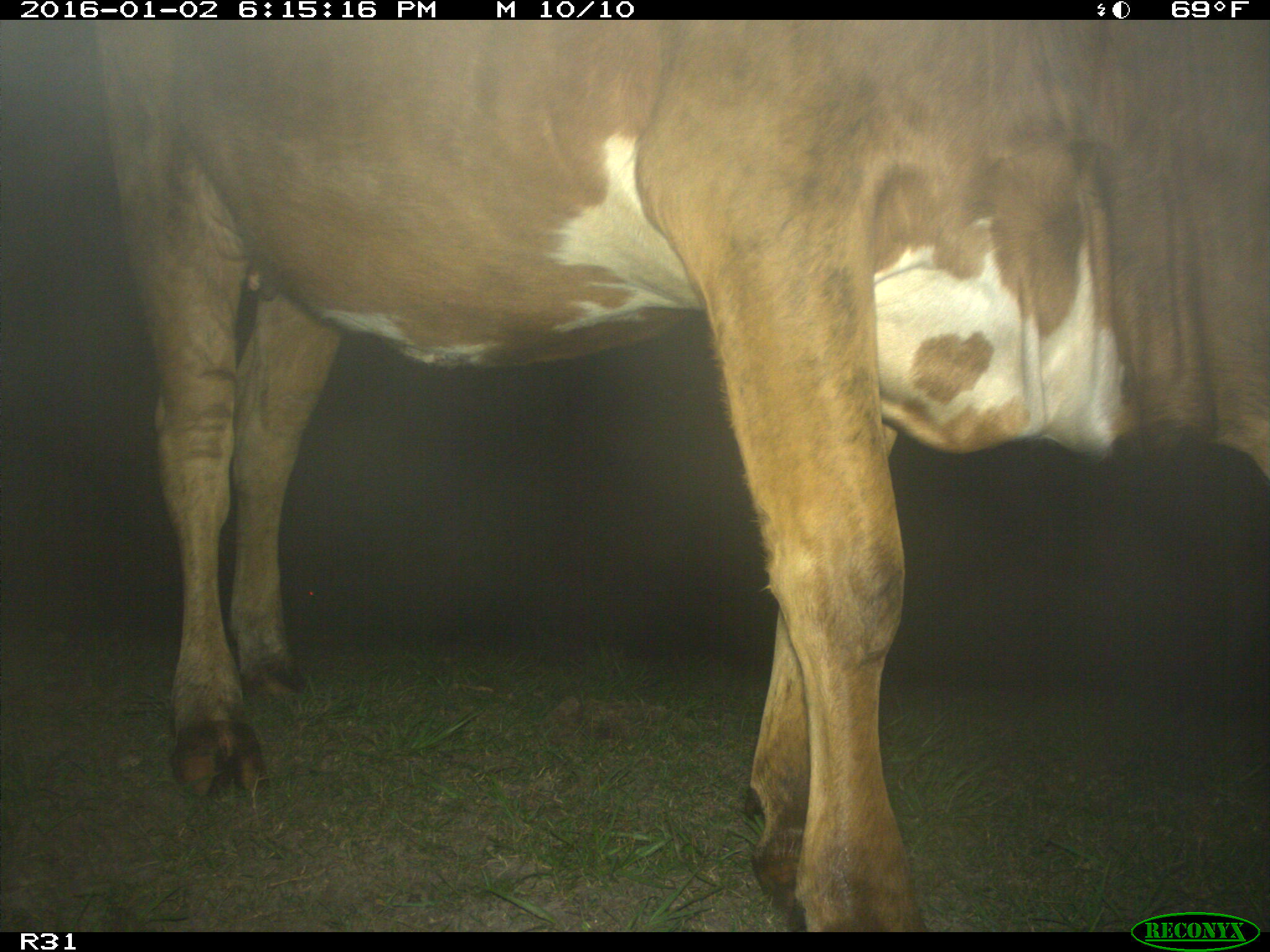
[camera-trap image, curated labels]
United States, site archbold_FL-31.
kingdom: Animalia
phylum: Chordata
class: Mammalia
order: Artiodactyla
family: Bovidae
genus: Bos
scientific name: Bos taurus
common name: domestic cow